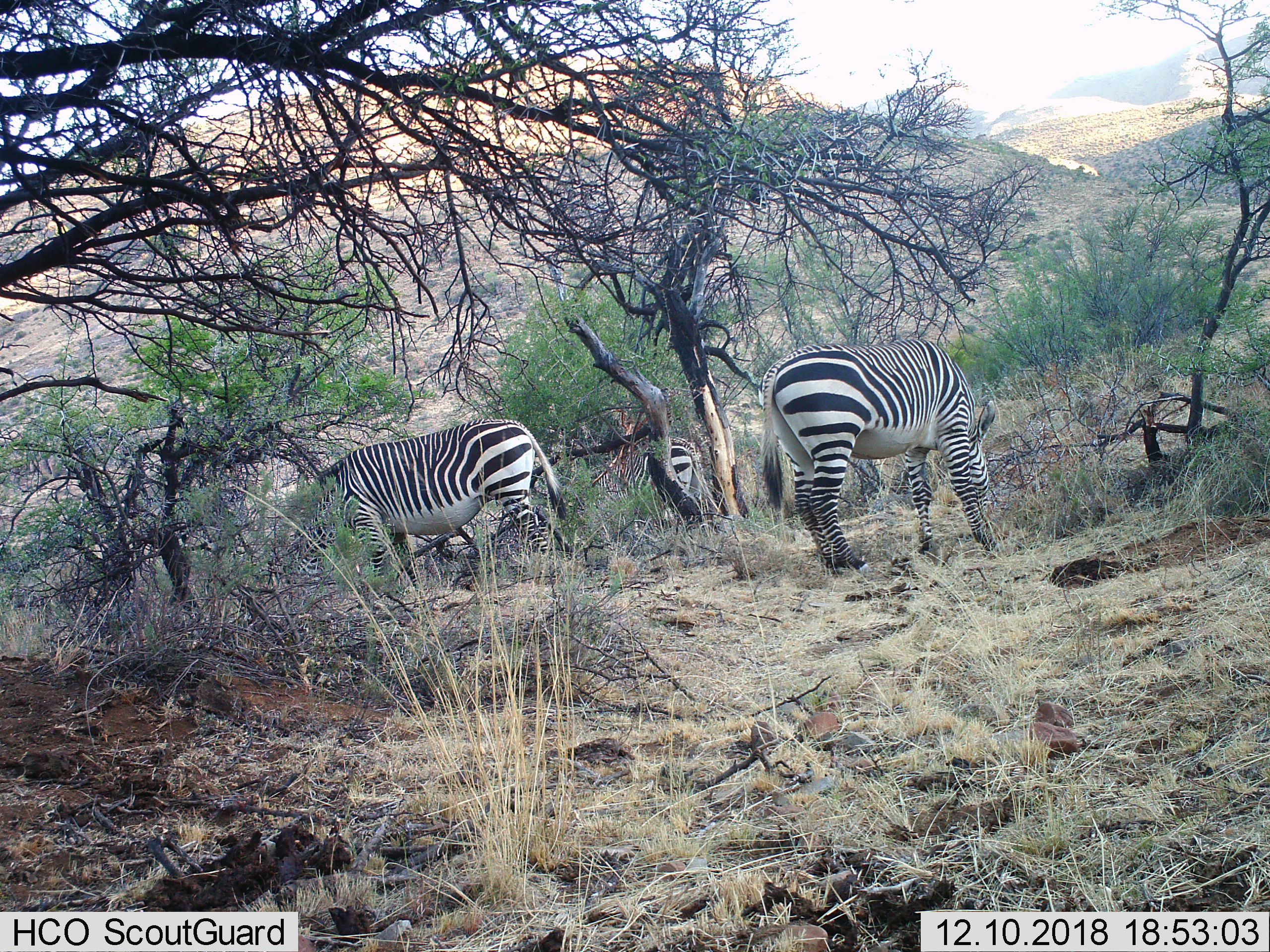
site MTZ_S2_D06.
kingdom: Animalia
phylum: Chordata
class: Mammalia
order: Perissodactyla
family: Equidae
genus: Equus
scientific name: Equus zebra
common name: mountain zebra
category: zebramountain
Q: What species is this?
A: Zebramountain (mountain zebra) (Equus zebra).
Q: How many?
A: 3.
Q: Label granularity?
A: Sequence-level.